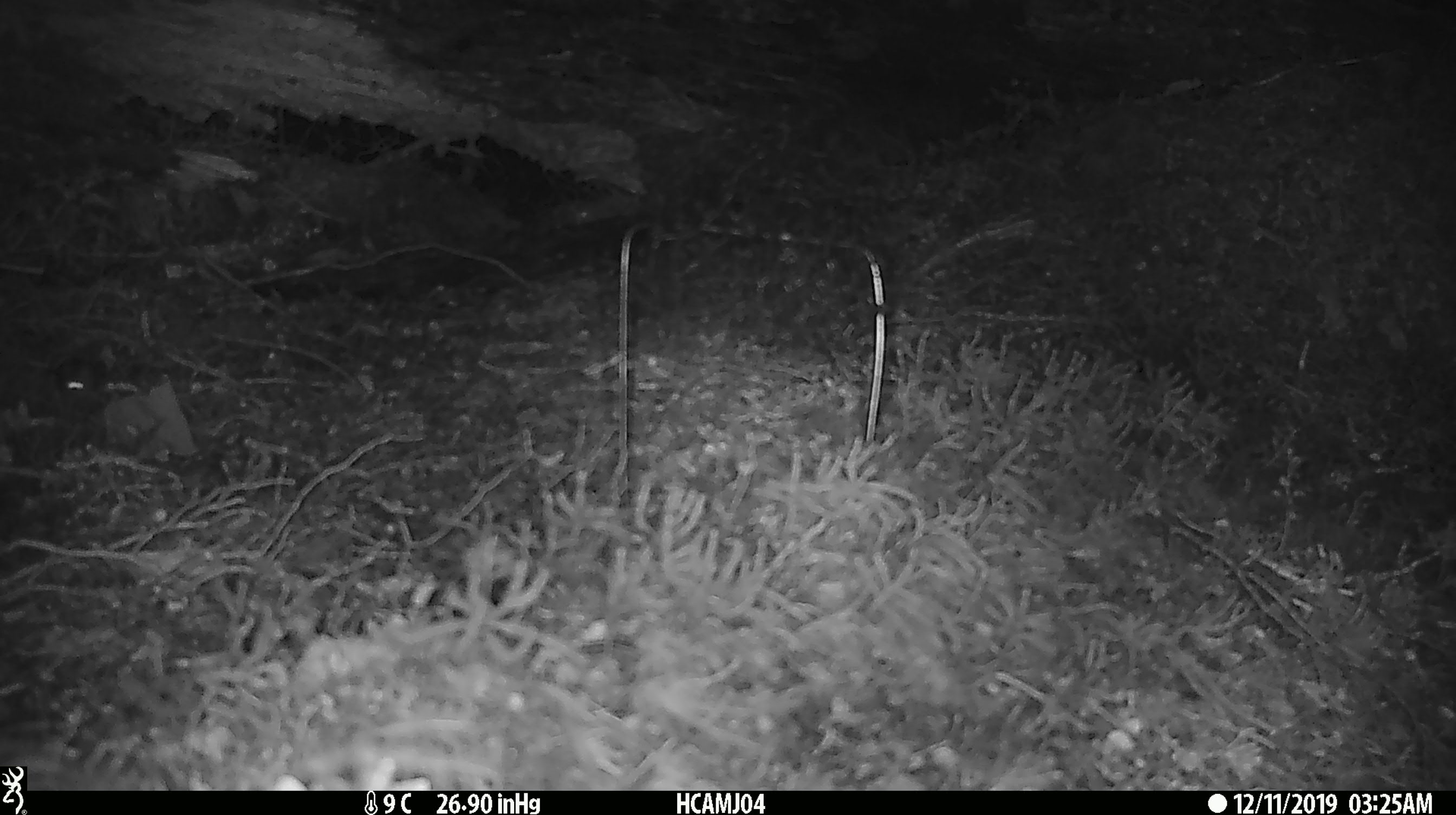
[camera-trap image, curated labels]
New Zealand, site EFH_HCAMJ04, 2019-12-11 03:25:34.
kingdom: Animalia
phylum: Chordata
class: Mammalia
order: Rodentia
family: Muridae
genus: Mus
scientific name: Mus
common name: mouse